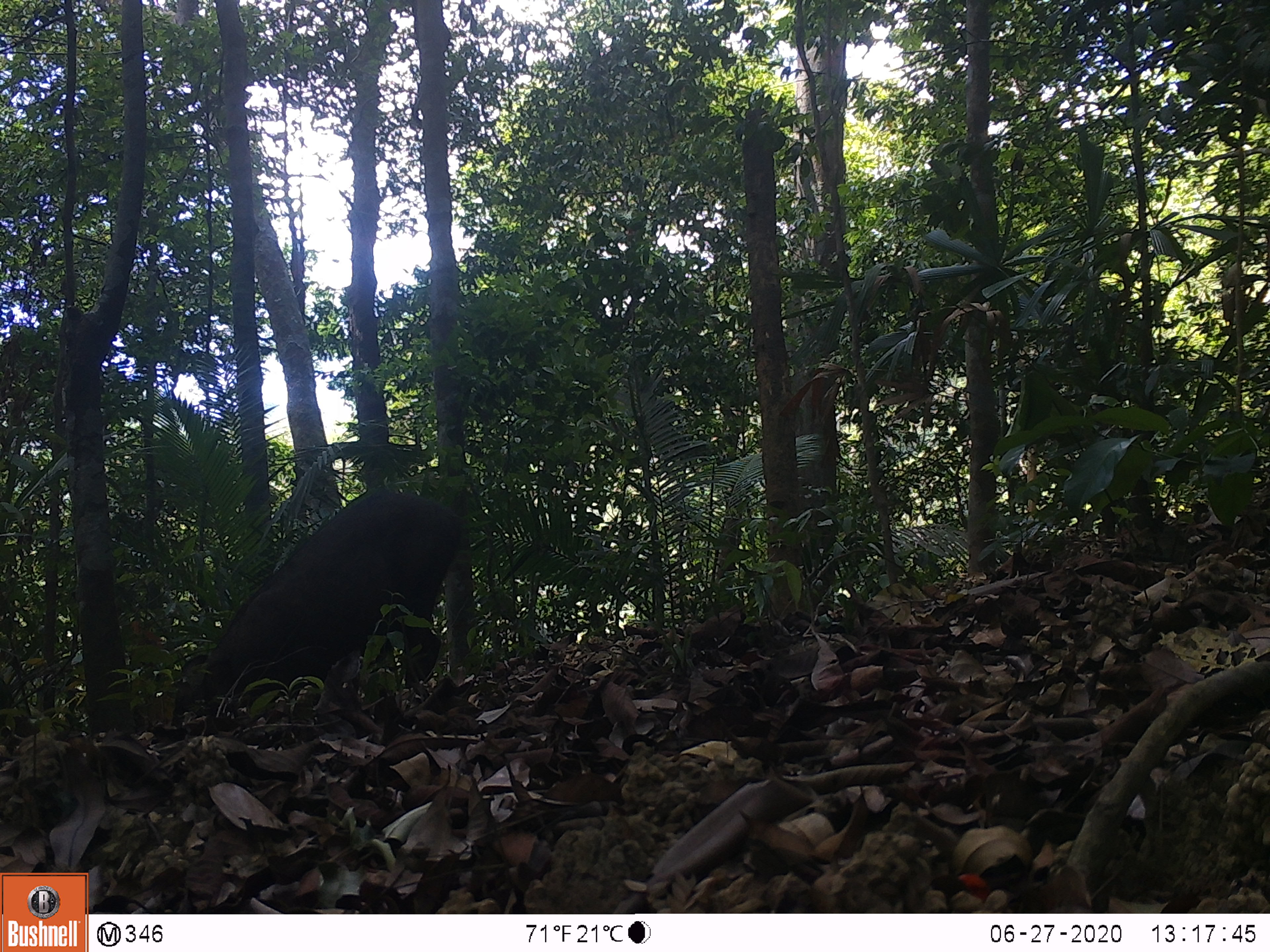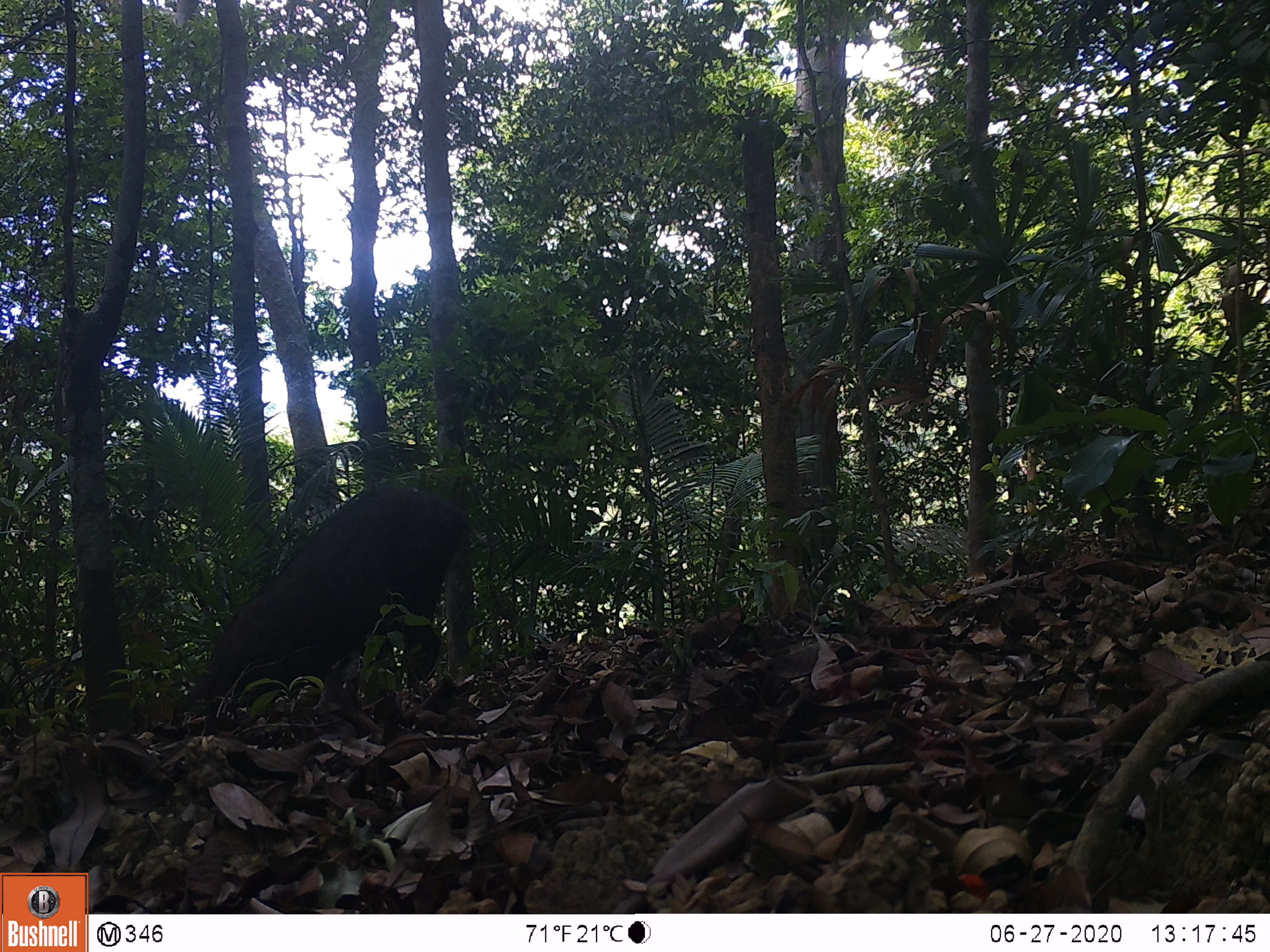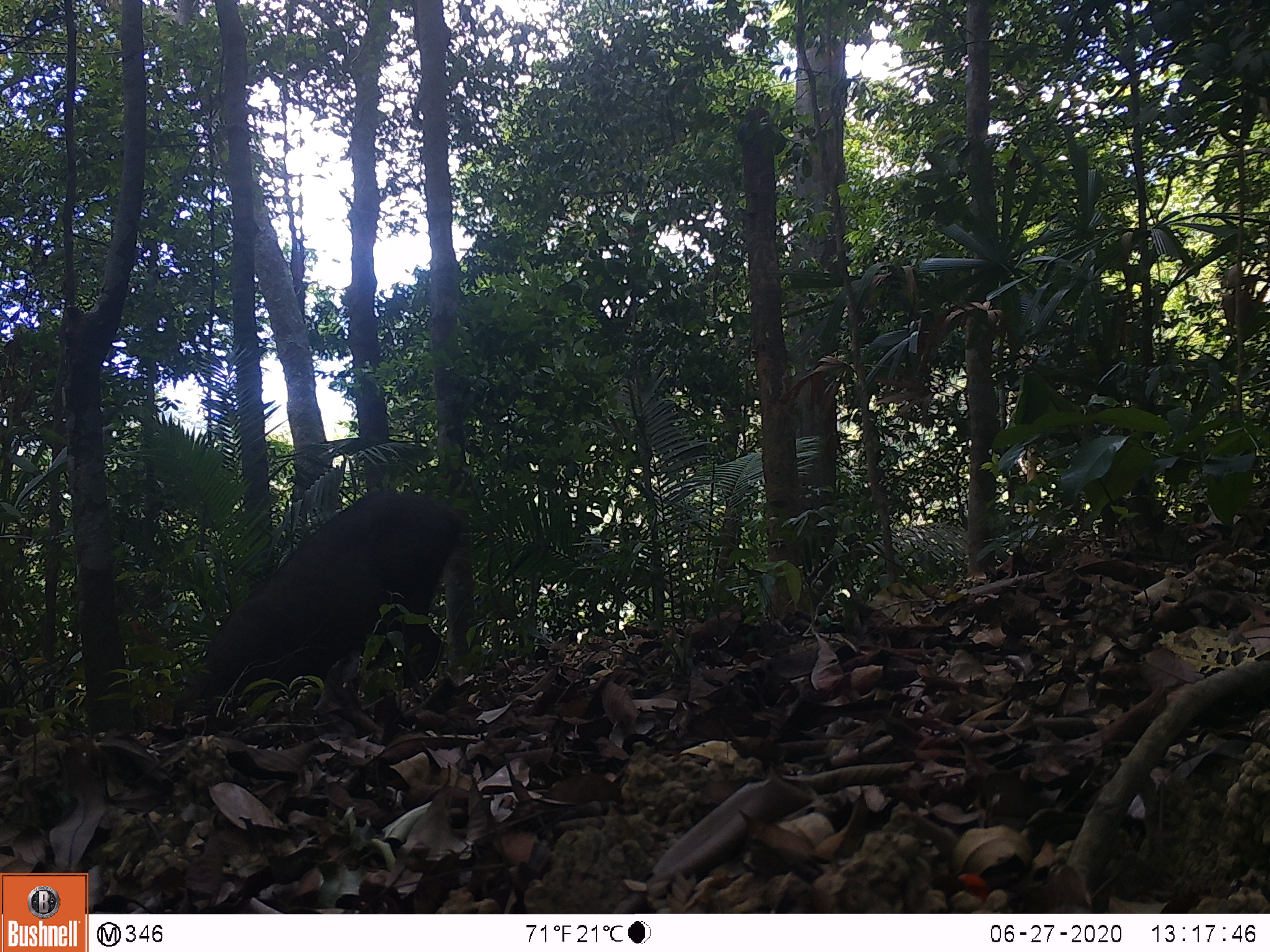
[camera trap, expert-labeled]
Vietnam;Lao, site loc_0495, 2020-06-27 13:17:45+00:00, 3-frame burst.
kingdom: Animalia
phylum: Chordata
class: Mammalia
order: Artiodactyla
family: Suidae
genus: Sus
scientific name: Sus scrofa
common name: eurasian wild pig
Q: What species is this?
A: Eurasian wild pig (Sus scrofa).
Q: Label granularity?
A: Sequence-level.